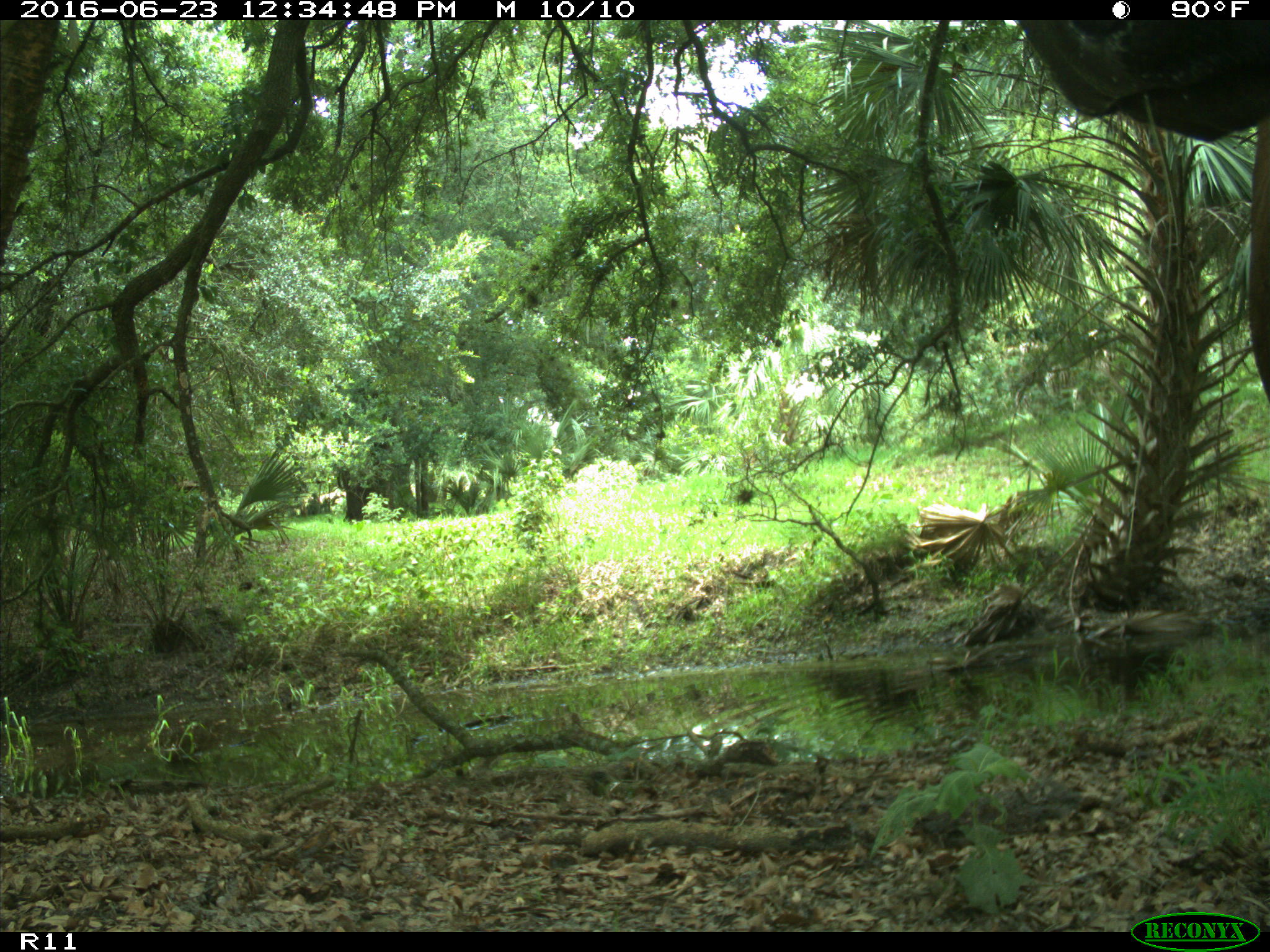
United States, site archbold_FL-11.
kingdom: Animalia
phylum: Chordata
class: Mammalia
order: Artiodactyla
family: Bovidae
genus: Bos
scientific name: Bos taurus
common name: domestic cow